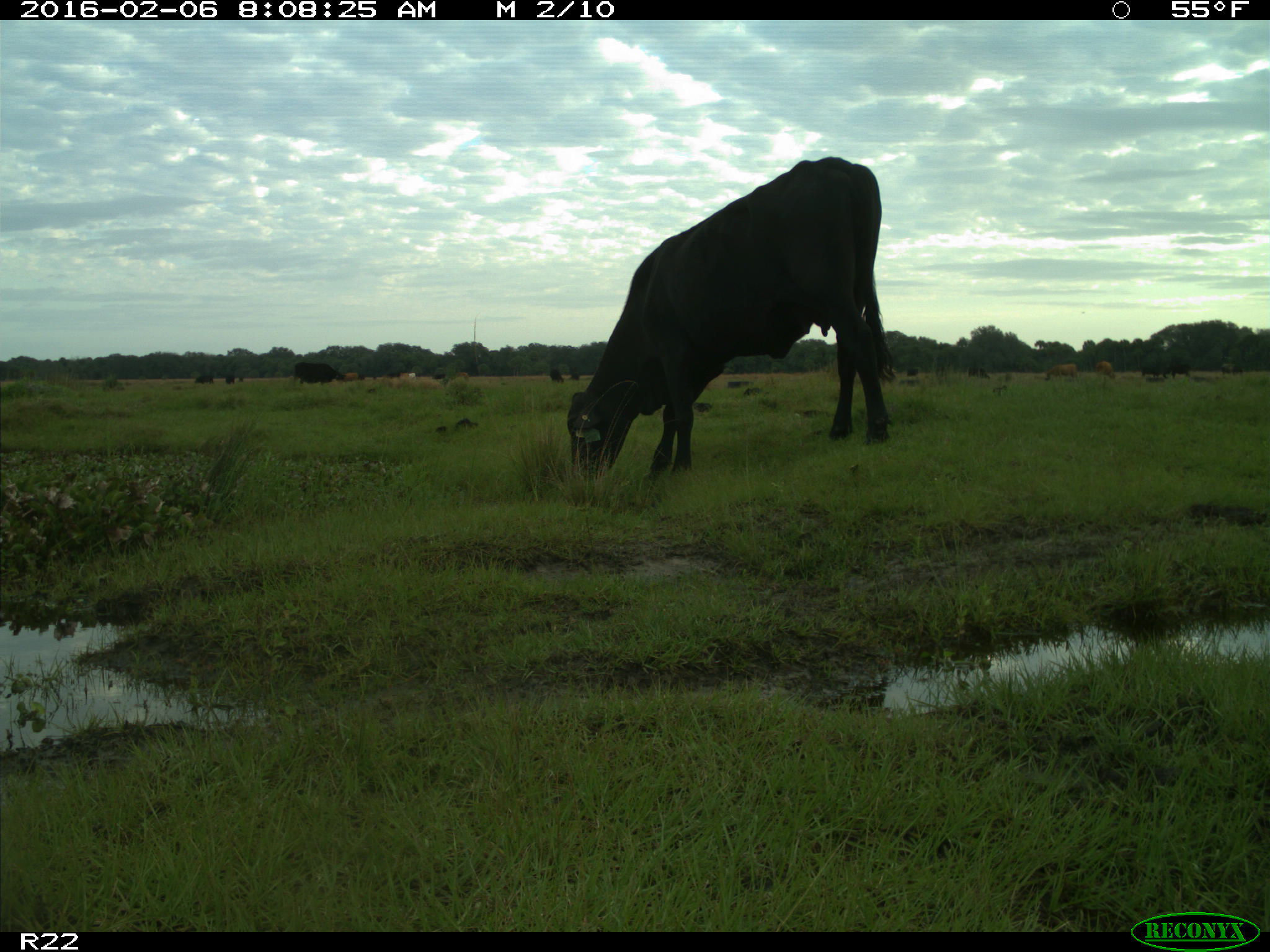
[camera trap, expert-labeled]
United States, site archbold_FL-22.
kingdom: Animalia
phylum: Chordata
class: Mammalia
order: Artiodactyla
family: Bovidae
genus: Bos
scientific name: Bos taurus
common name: domestic cow